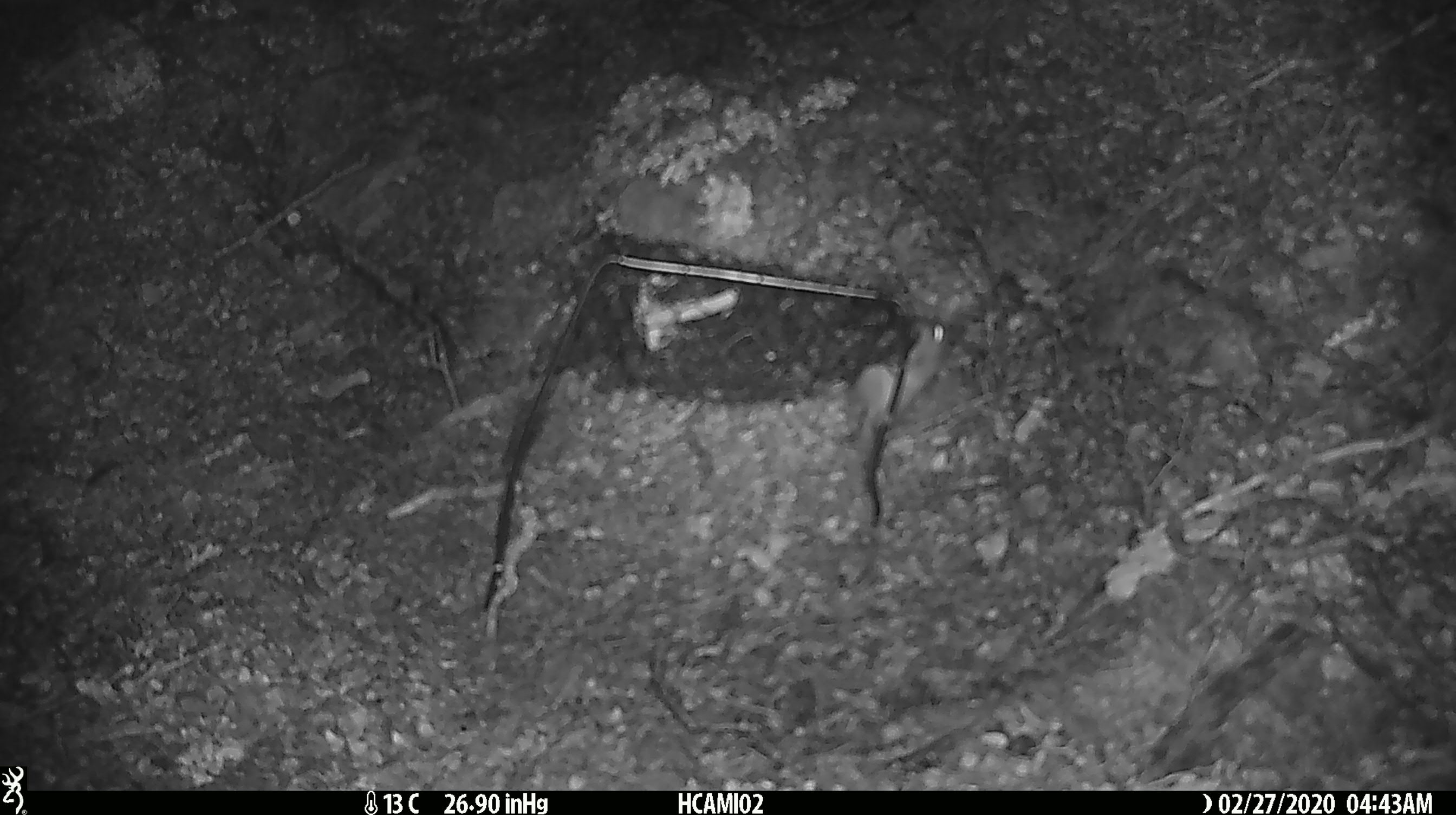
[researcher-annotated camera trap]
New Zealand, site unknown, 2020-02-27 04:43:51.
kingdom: Animalia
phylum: Chordata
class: Mammalia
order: Rodentia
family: Muridae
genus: Mus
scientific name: Mus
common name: mouse